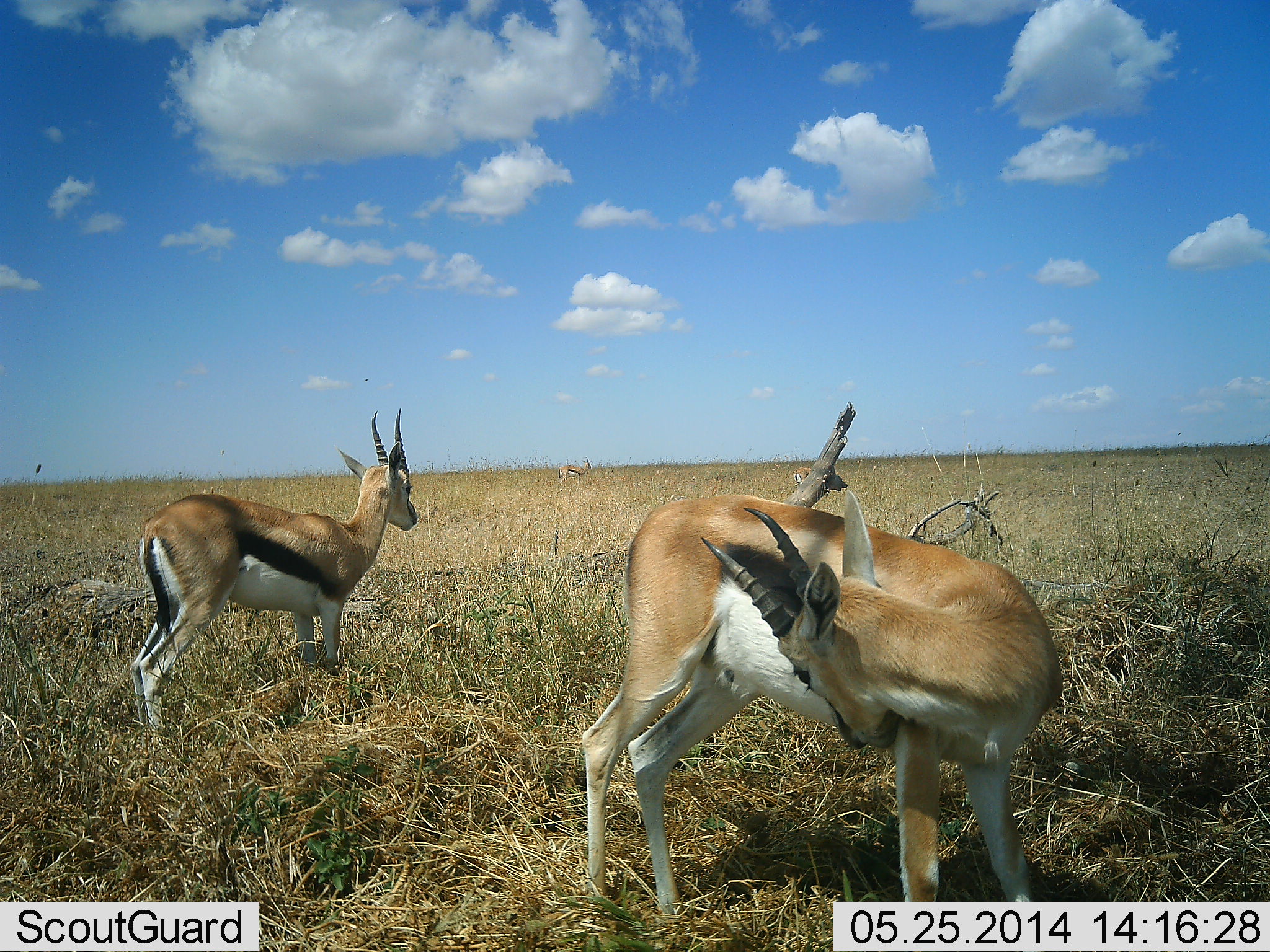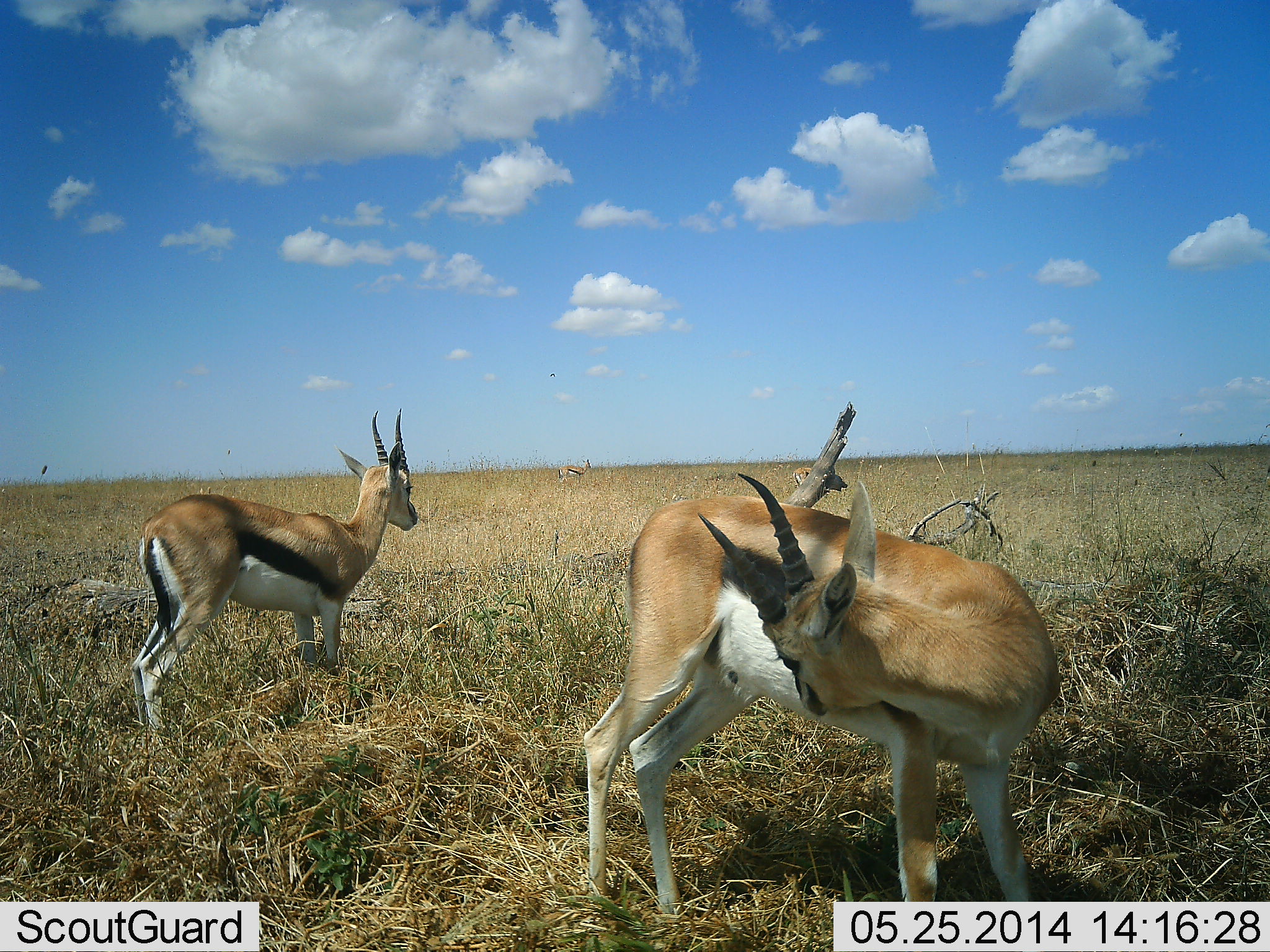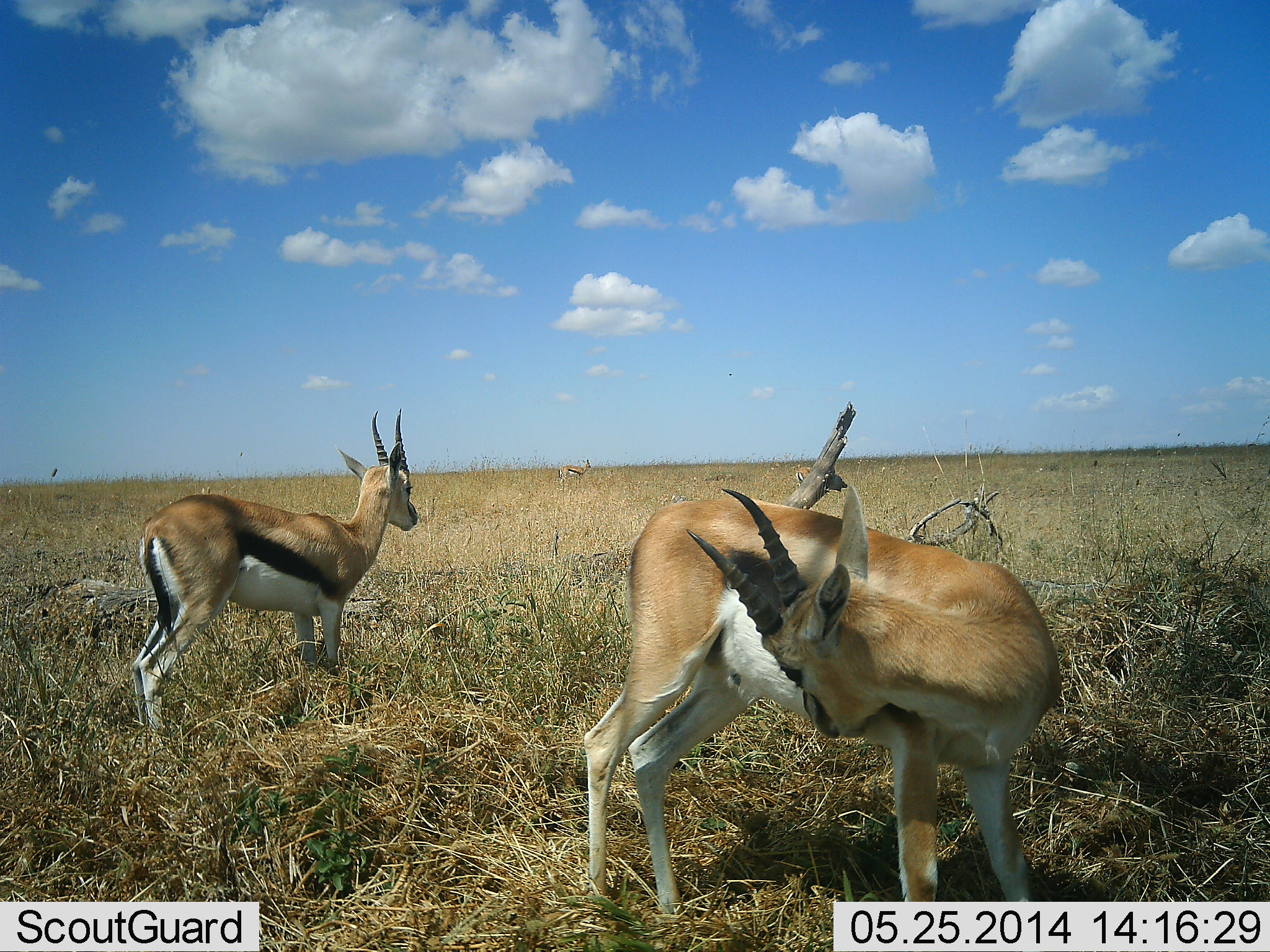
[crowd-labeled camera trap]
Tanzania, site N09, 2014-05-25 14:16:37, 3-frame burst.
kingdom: Animalia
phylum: Chordata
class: Mammalia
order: Artiodactyla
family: Bovidae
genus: Eudorcas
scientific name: Eudorcas thomsonii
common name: thomson's gazelle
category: gazellethomsons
Gazellethomsons (thomson's gazelle) (Eudorcas thomsonii), count 3. Behavior (volunteer vote fractions): standing 100%, resting 9%, moving 0%, interacting 0%. Young present (vote fraction): 0%. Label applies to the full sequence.